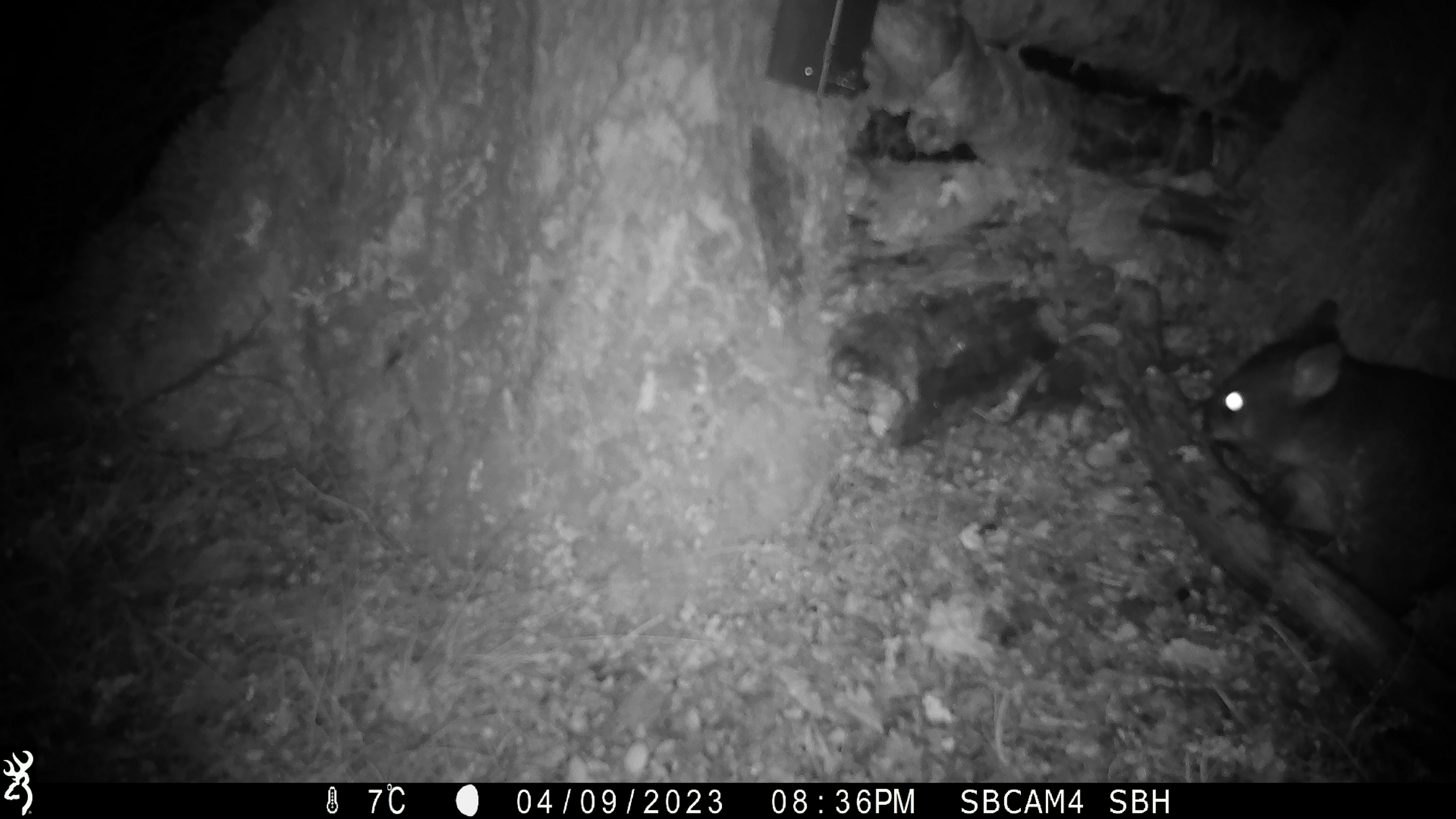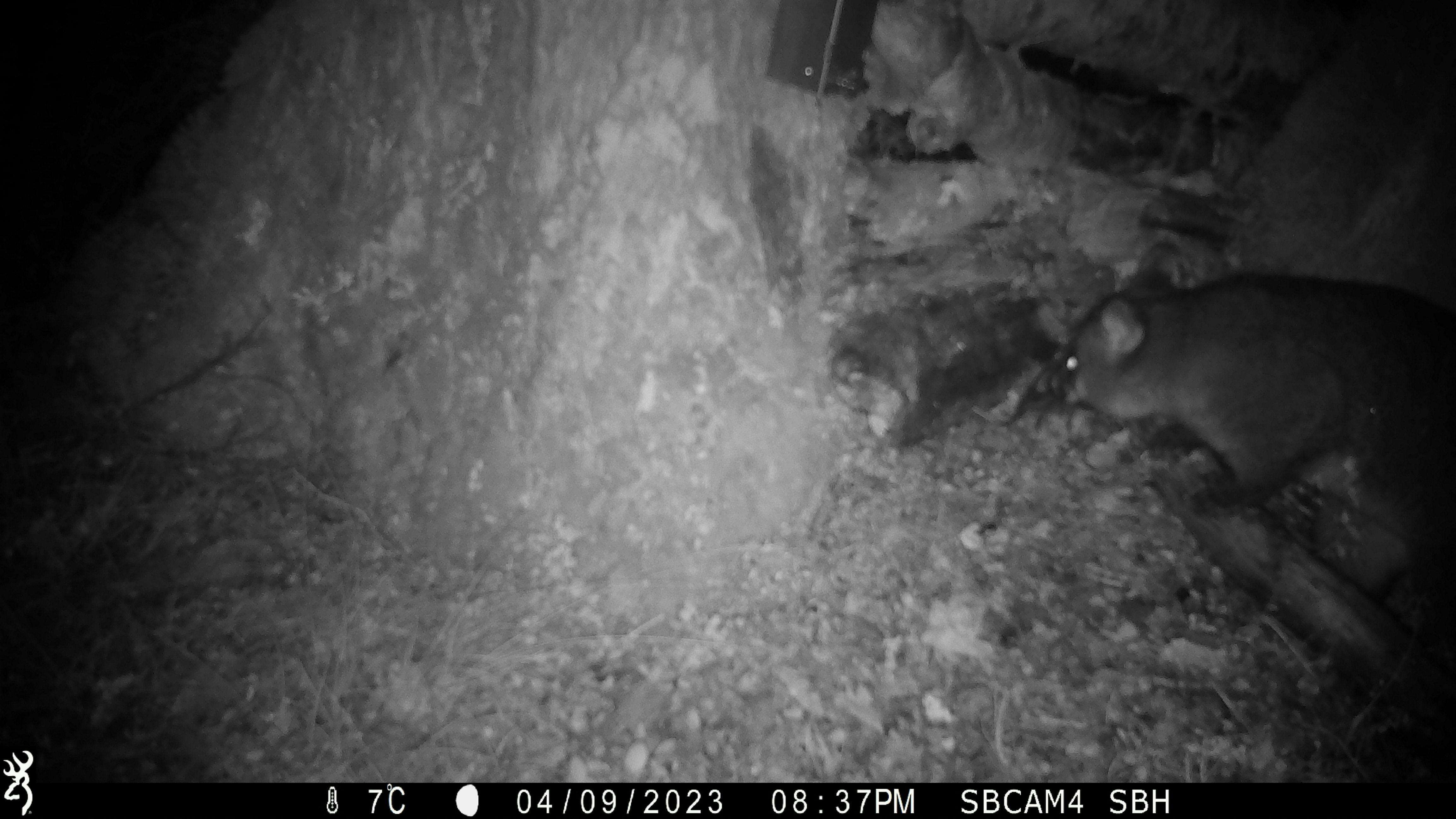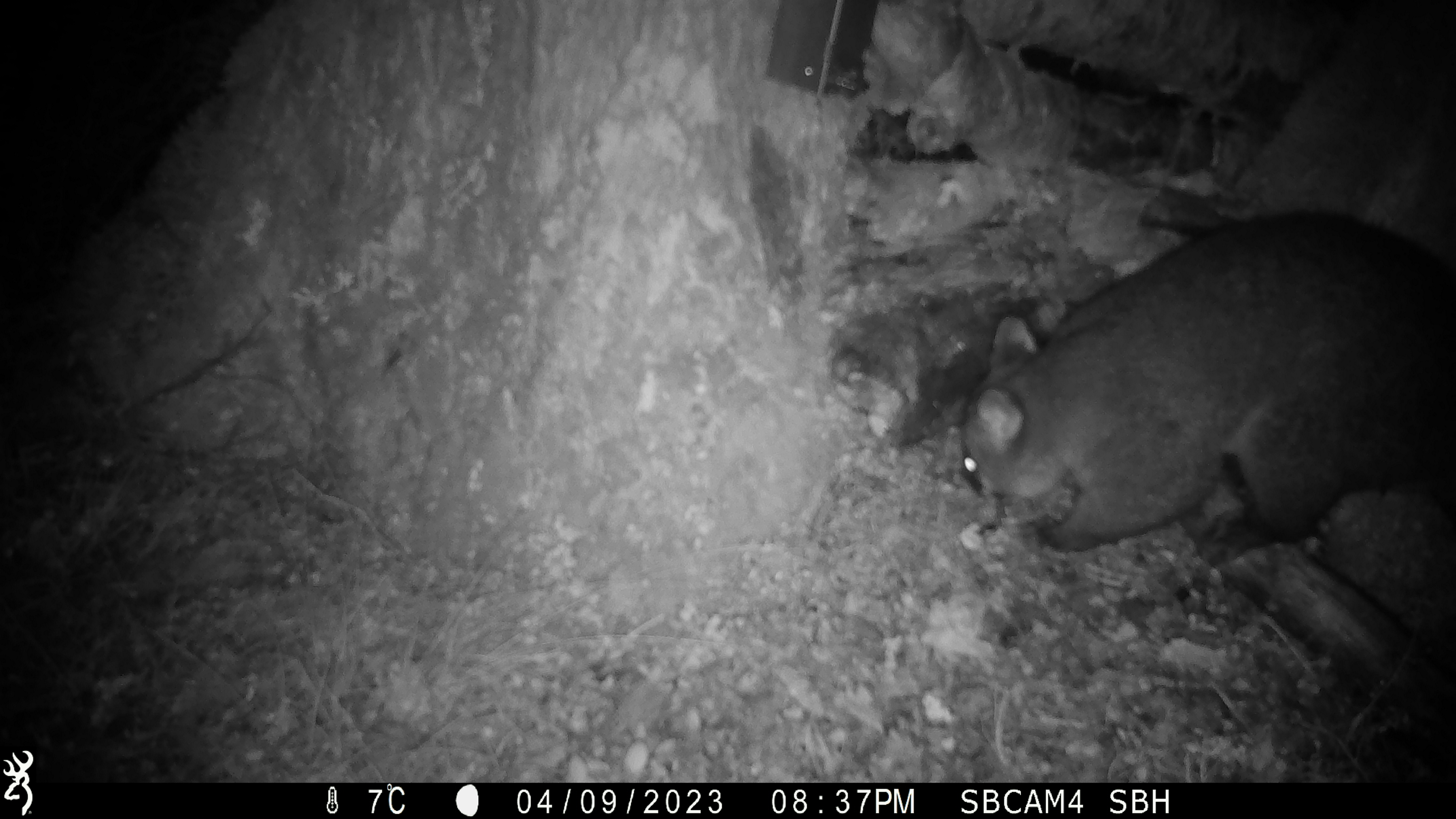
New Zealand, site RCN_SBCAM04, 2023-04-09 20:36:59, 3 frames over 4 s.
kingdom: Animalia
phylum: Chordata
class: Mammalia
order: Diprotodontia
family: Phalangeridae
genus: Trichosurus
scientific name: Trichosurus vulpecula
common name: common brushtail possum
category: possum